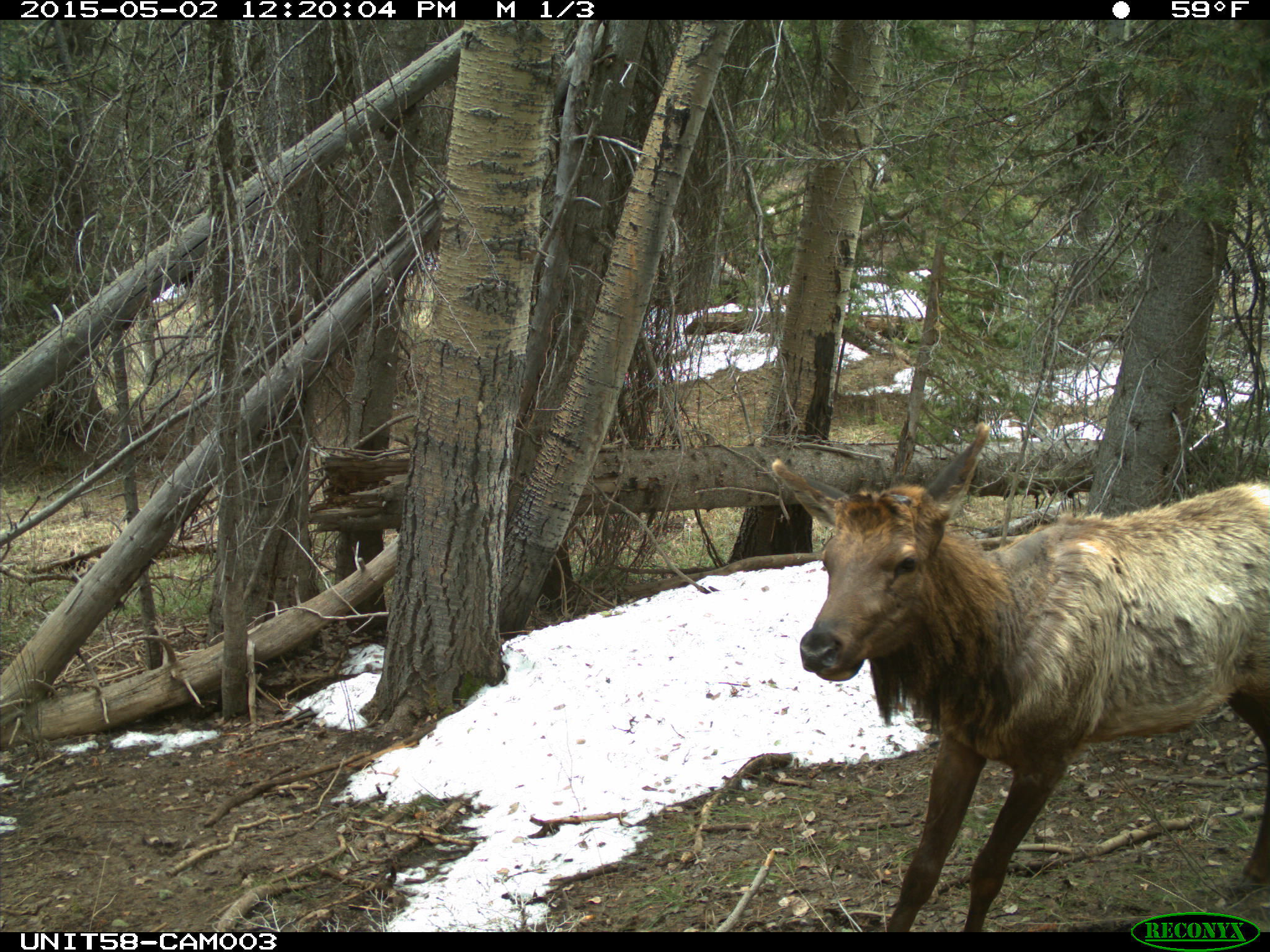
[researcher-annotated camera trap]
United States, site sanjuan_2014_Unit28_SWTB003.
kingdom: Animalia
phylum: Chordata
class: Mammalia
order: Artiodactyla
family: Cervidae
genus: Cervus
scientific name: Cervus elaphus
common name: red deer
Cervus elaphus (red deer).